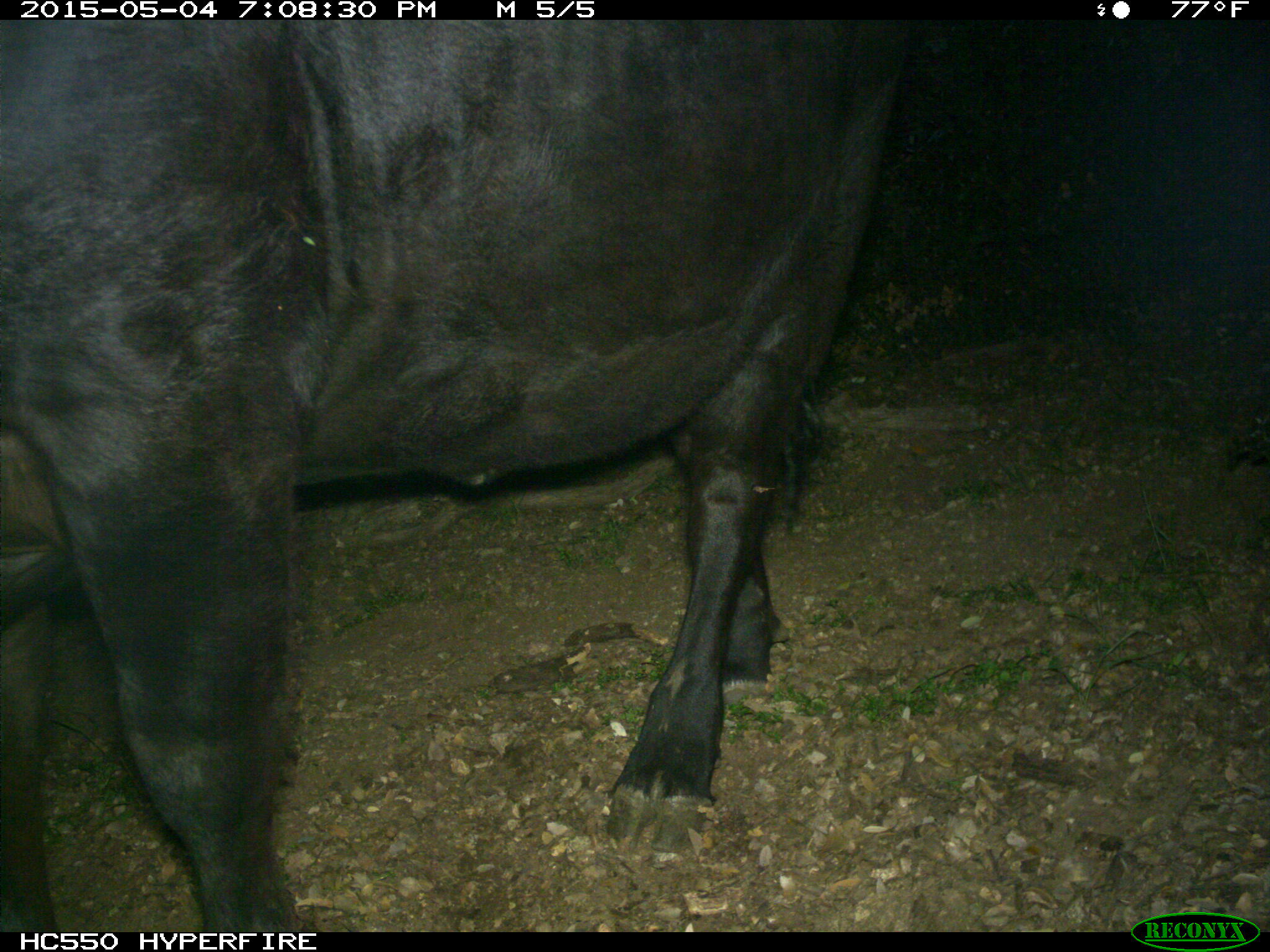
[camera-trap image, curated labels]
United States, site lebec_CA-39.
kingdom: Animalia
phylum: Chordata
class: Mammalia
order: Artiodactyla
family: Bovidae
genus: Bos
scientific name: Bos taurus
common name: domestic cow